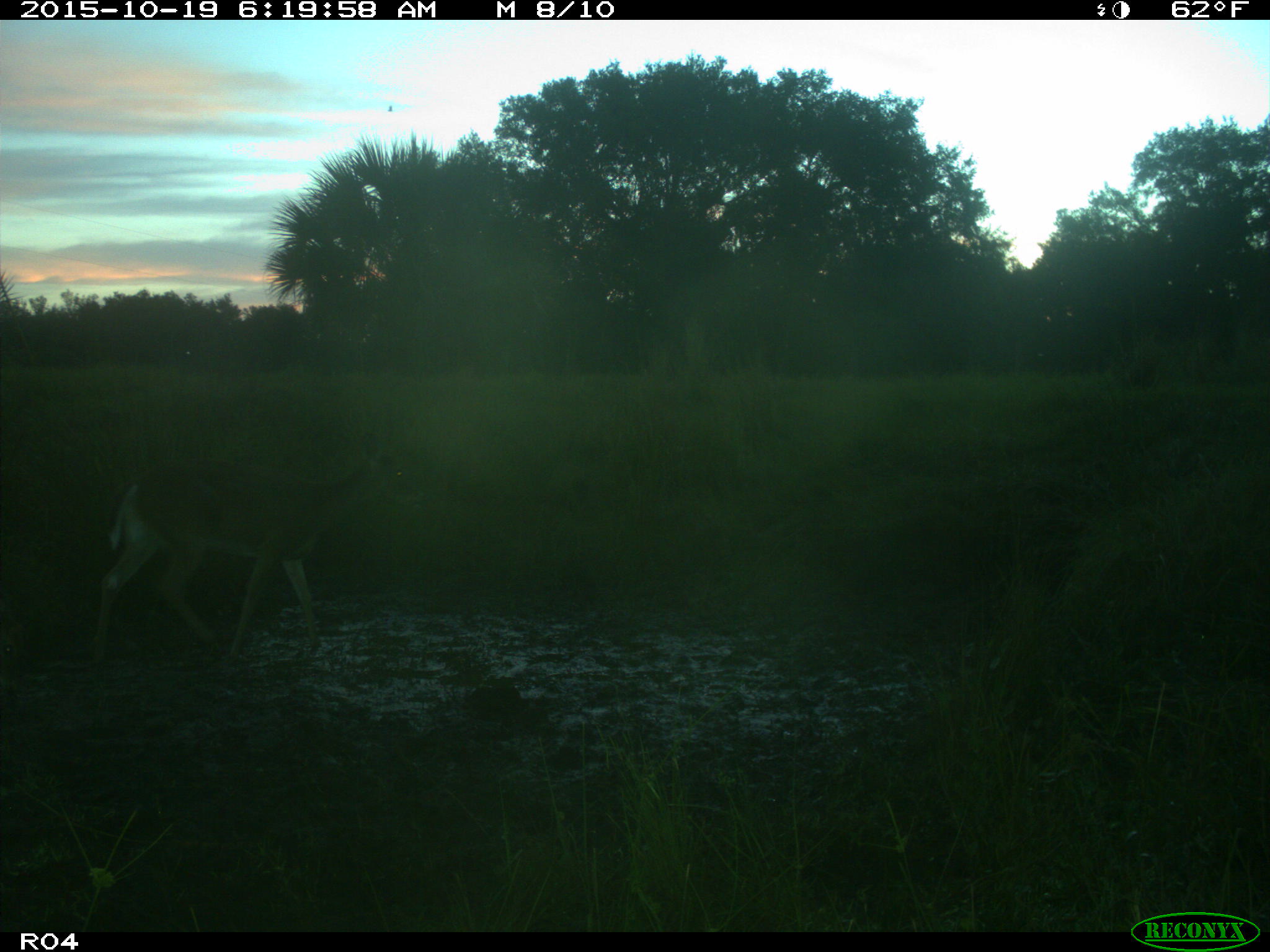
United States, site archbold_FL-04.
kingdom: Animalia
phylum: Chordata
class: Mammalia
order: Artiodactyla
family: Cervidae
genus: Odocoileus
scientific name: Odocoileus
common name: deer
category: unidentified deer